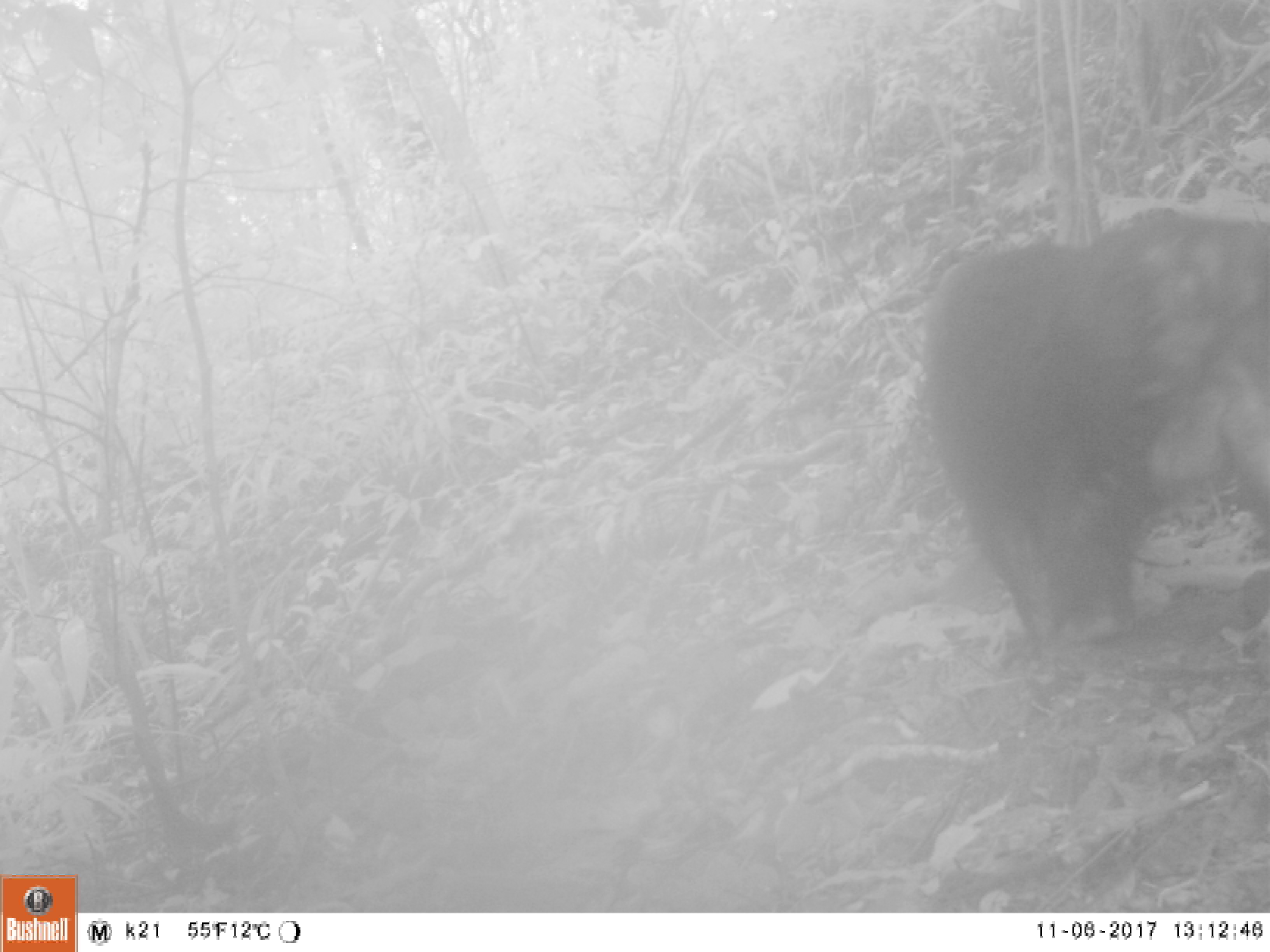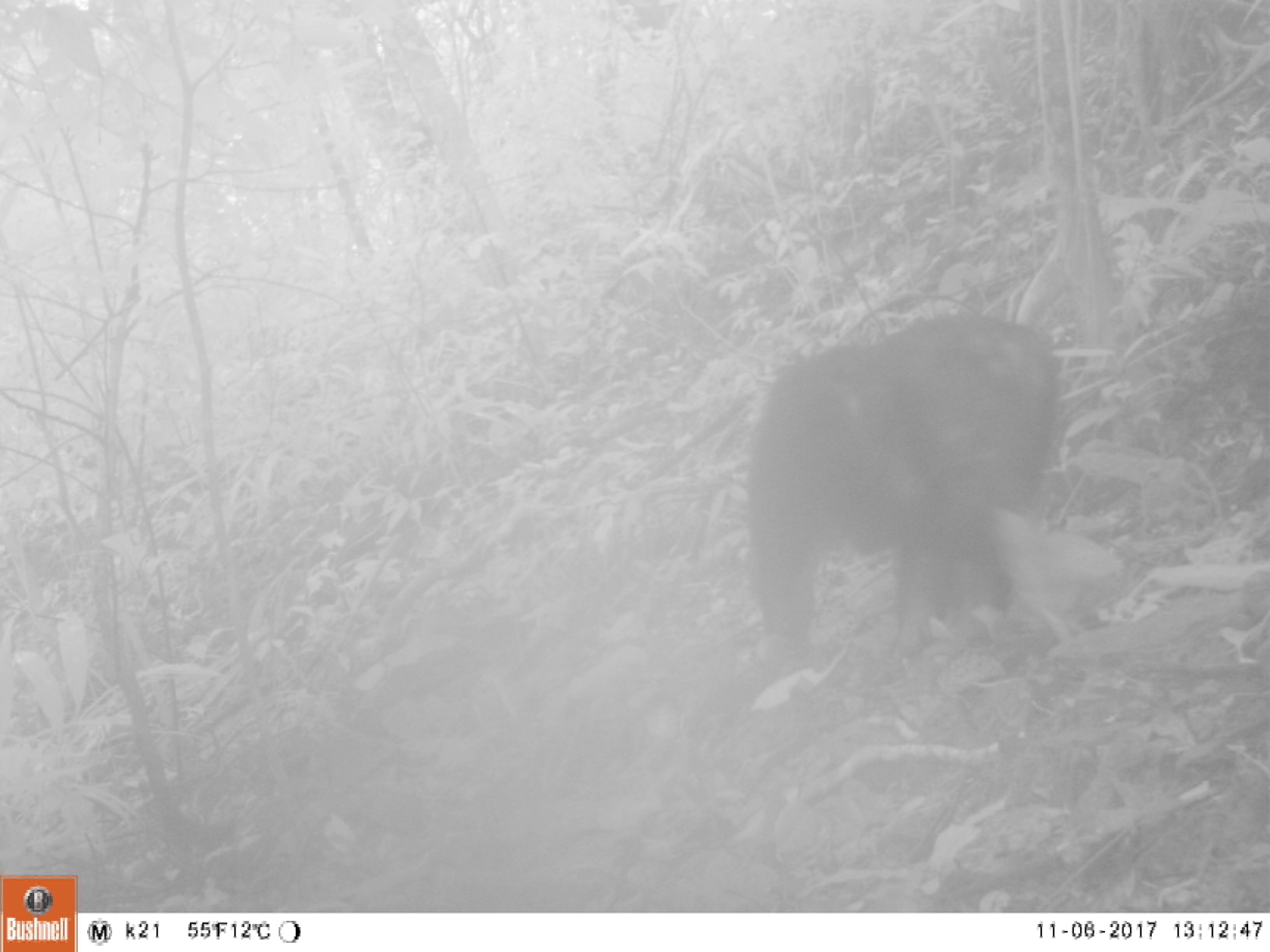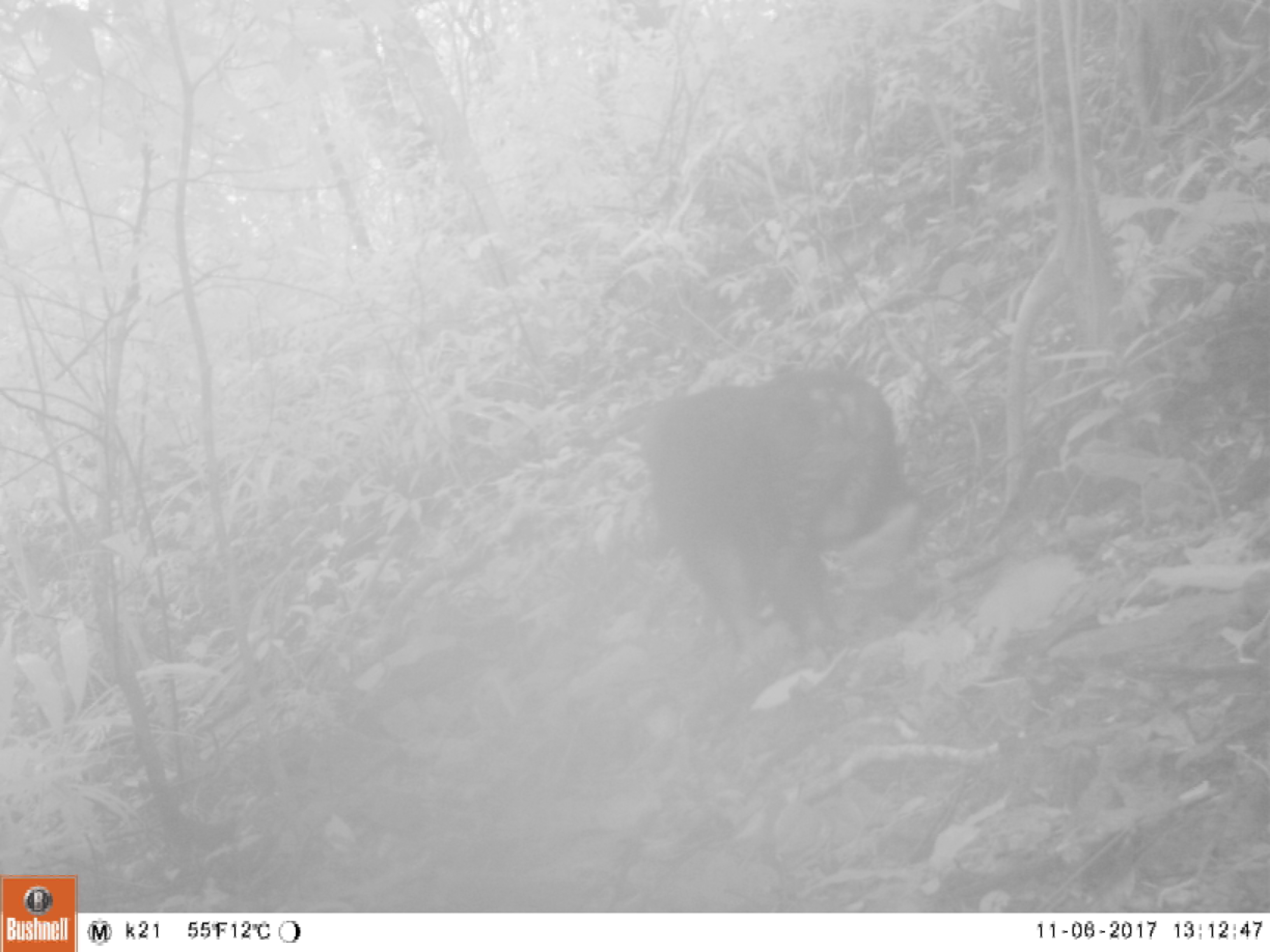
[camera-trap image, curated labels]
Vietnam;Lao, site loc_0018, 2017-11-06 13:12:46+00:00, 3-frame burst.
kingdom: Animalia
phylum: Chordata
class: Mammalia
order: Primates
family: Cercopithecidae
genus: Macaca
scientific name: Macaca arctoides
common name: stump-tailed macaque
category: stump tailed macaque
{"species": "stump tailed macaque (stump-tailed macaque) (Macaca arctoides)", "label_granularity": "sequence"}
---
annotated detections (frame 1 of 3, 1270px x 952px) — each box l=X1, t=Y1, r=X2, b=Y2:
stump tailed macaque: l=918, t=208, r=1270, b=656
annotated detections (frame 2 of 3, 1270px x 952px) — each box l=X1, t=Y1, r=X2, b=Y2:
stump tailed macaque: l=746, t=313, r=1060, b=682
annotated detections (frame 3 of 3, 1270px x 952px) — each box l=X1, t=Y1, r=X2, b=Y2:
stump tailed macaque: l=638, t=369, r=906, b=683